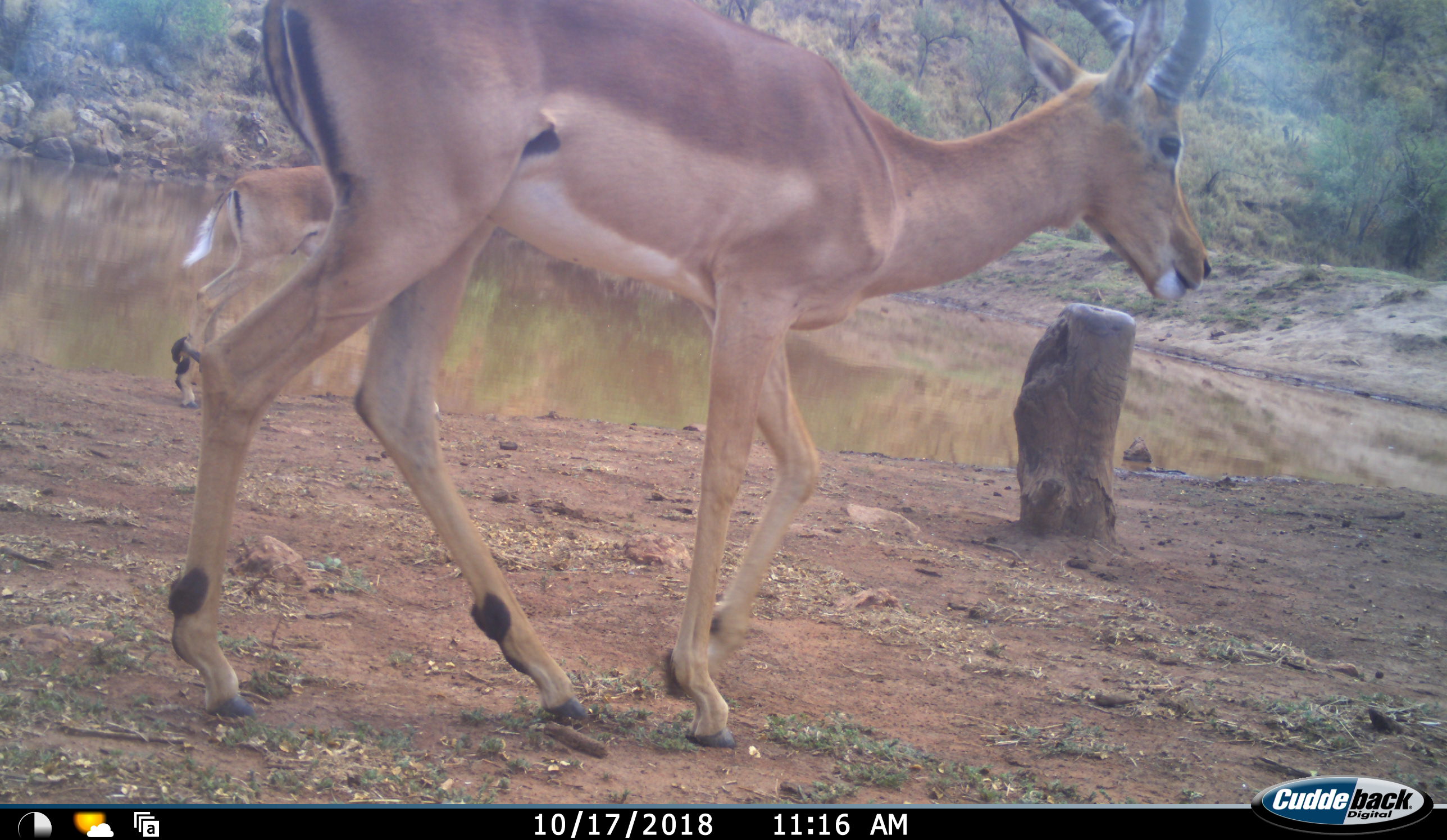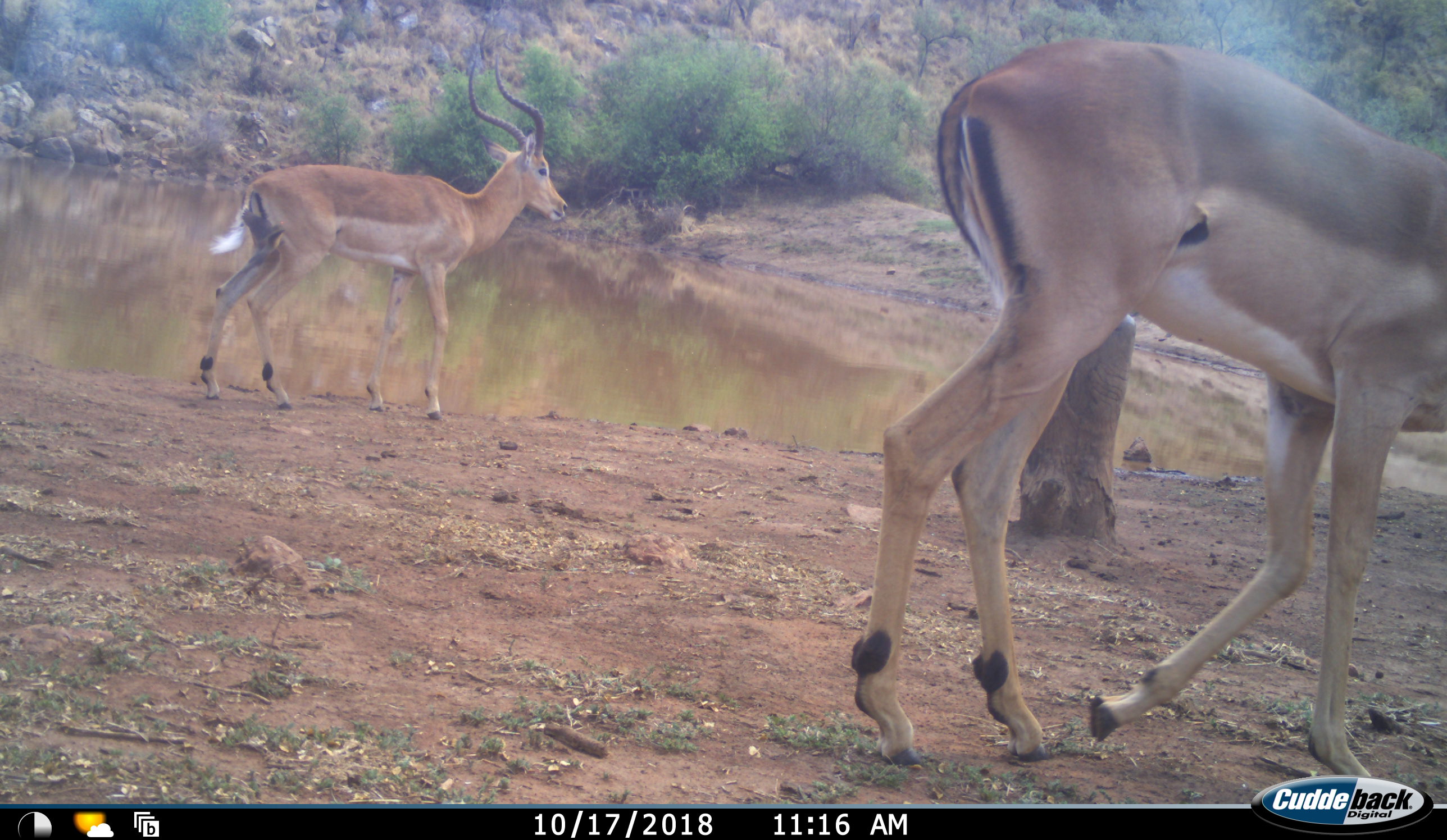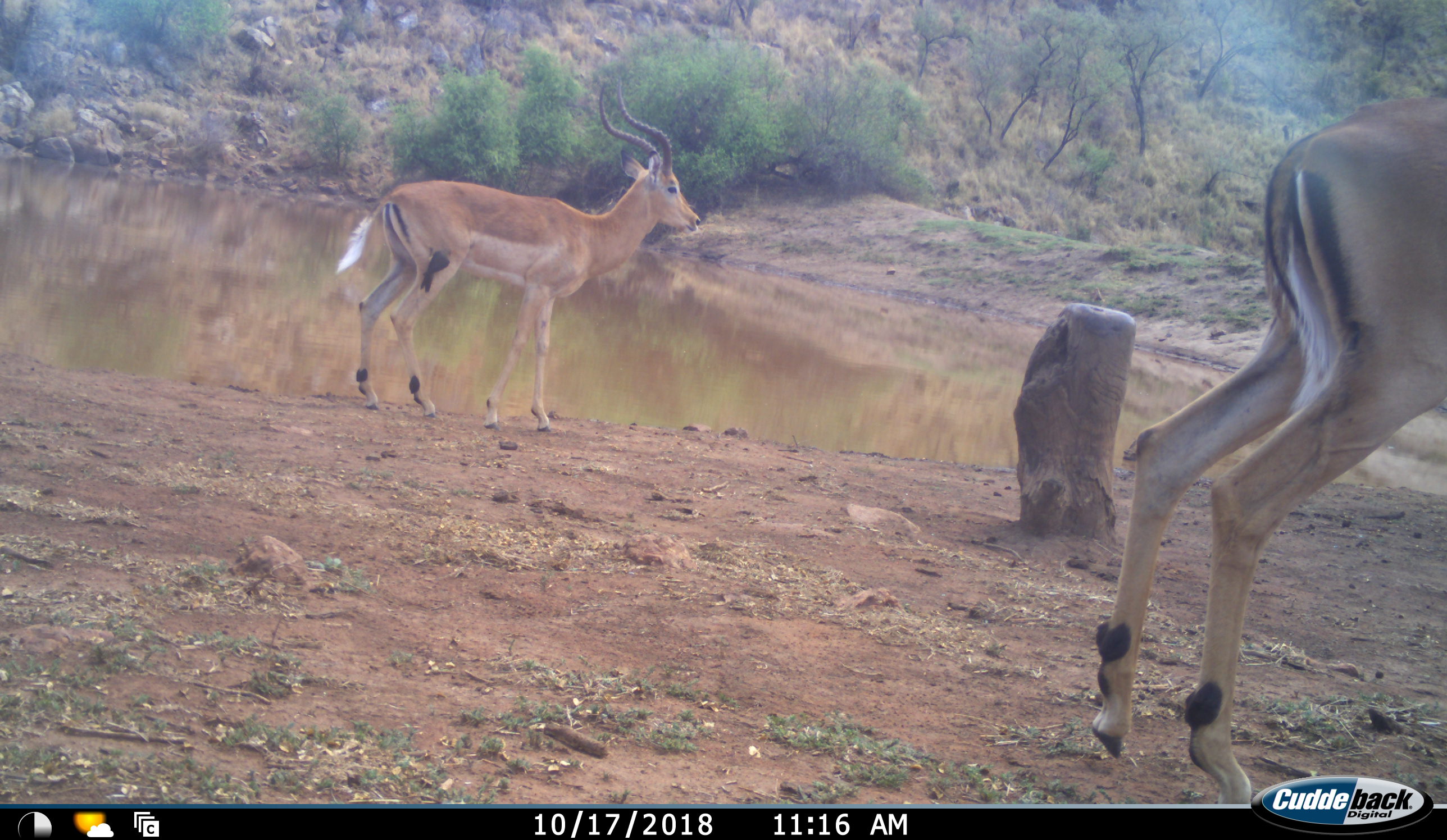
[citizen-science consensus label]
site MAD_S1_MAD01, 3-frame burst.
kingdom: Animalia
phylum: Chordata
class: Mammalia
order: Artiodactyla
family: Bovidae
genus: Aepyceros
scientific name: Aepyceros melampus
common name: impala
Impala (Aepyceros melampus), count 2. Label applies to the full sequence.